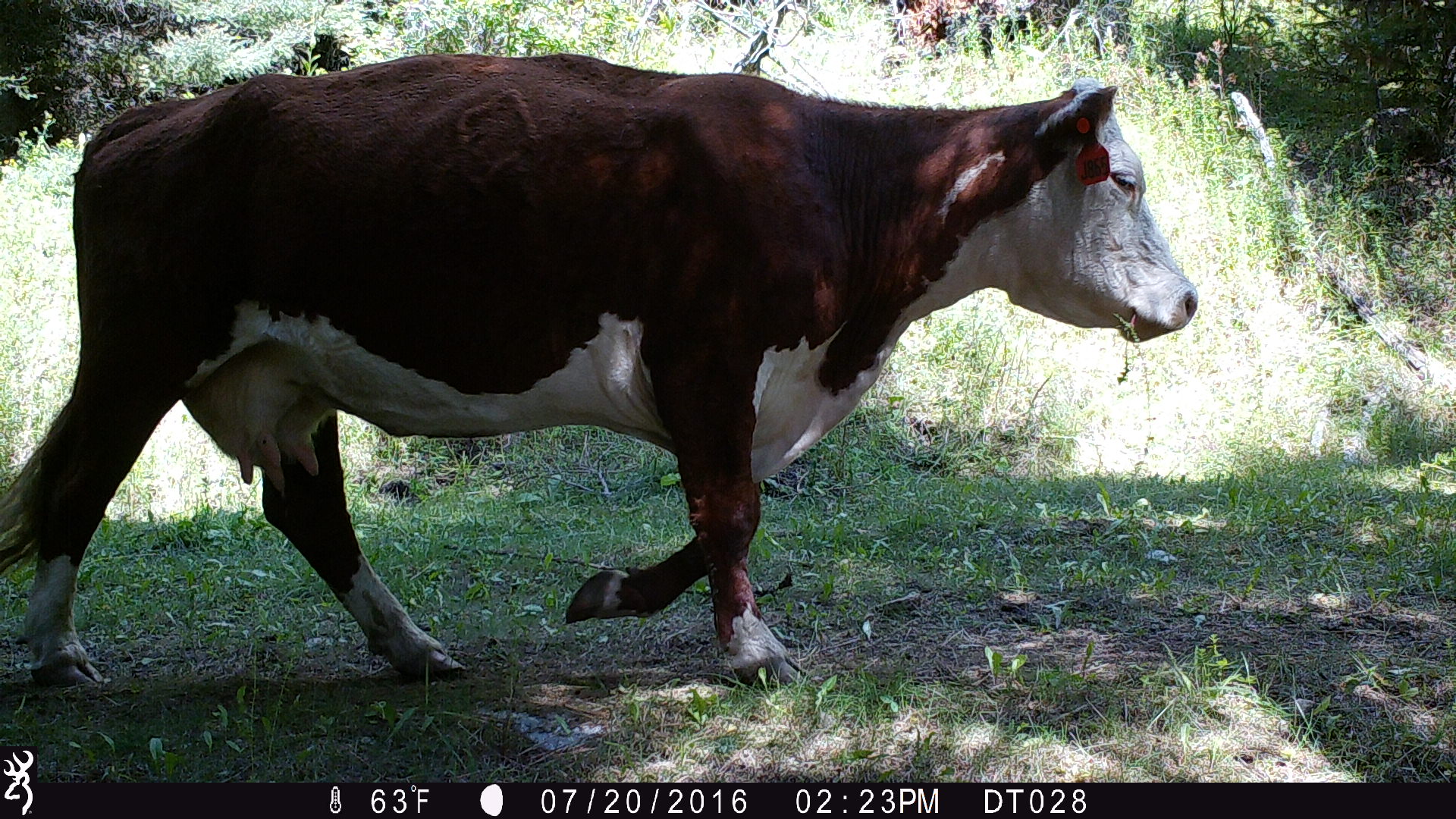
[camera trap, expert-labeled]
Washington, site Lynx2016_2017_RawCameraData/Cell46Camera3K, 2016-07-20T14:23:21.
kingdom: Animalia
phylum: Chordata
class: Mammalia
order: Artiodactyla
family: Bovidae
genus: Bos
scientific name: Bos taurus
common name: domestic cattle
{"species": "domestic cattle (Bos taurus)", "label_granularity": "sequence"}